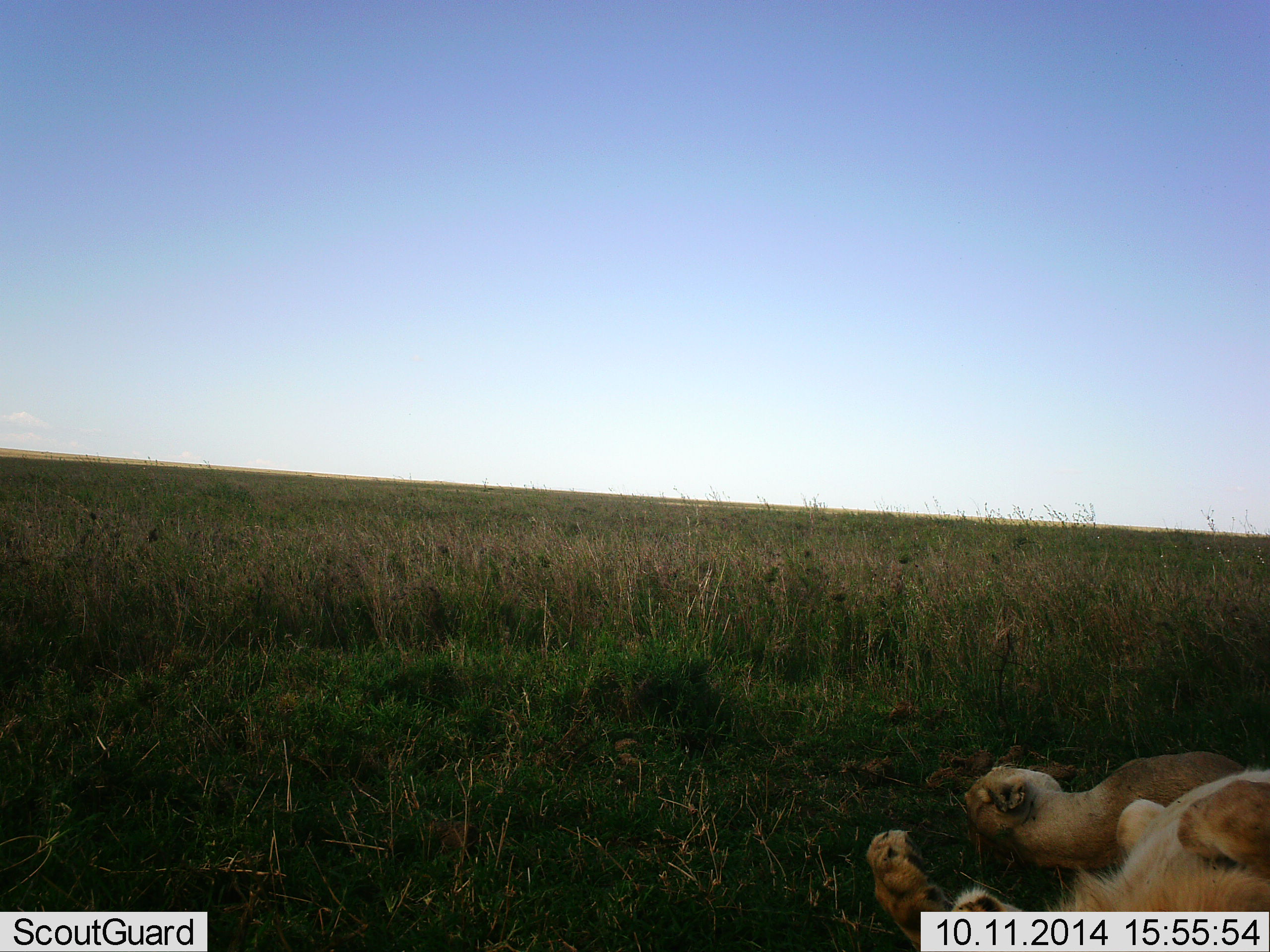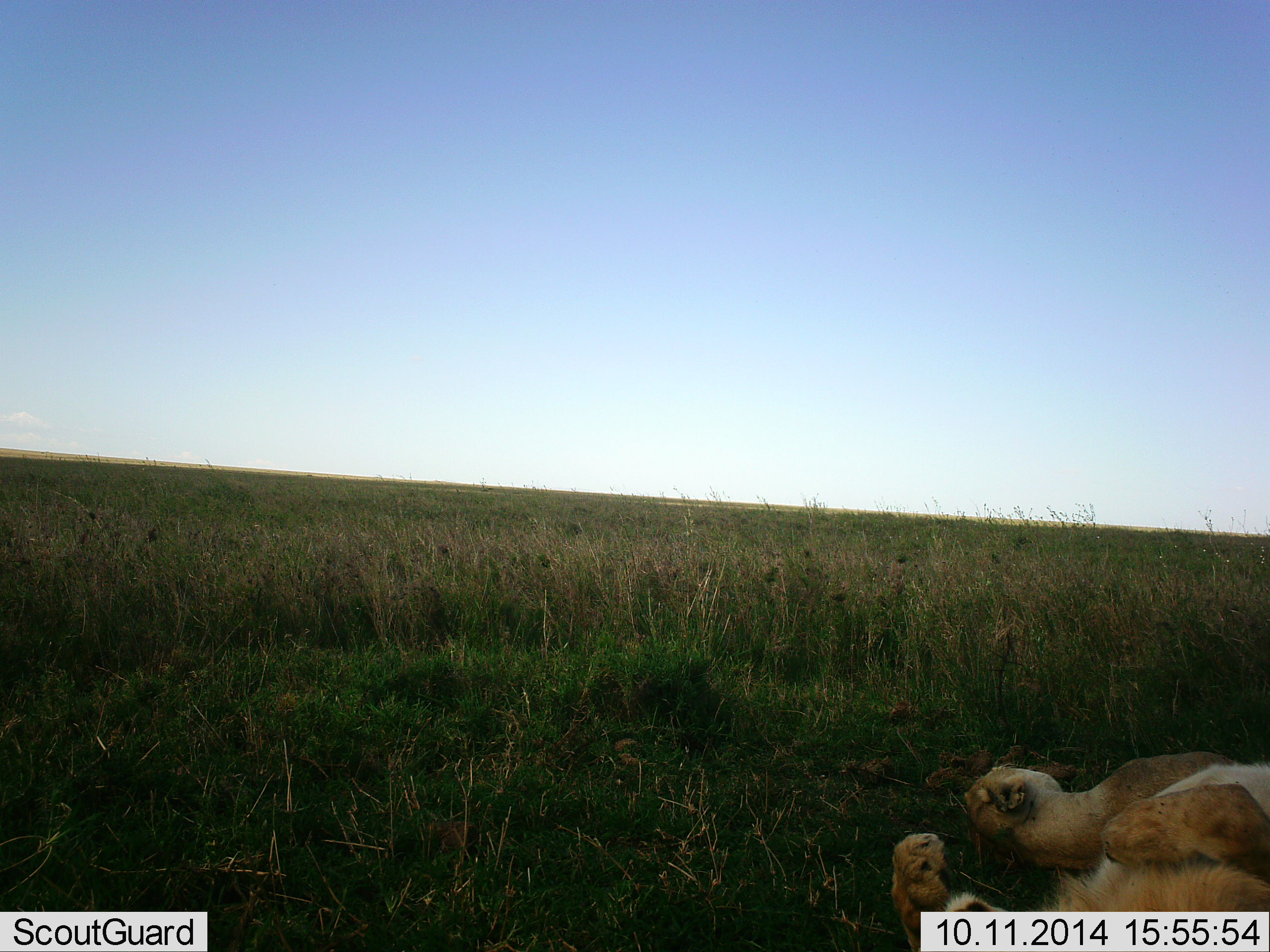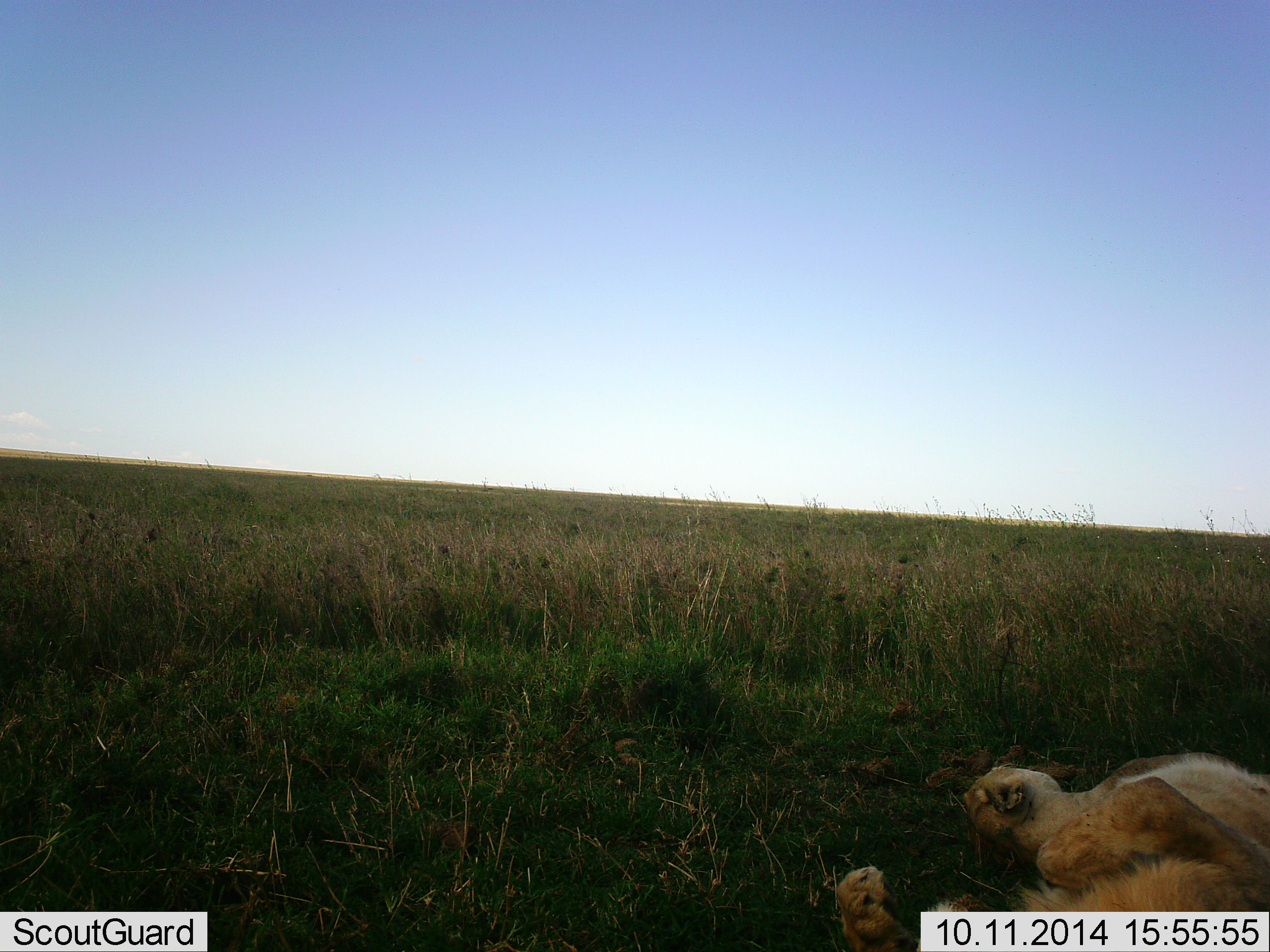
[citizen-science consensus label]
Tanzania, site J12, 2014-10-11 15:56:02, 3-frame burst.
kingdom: Animalia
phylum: Chordata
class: Mammalia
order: Carnivora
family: Felidae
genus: Panthera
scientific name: Panthera leo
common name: lion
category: lionfemale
Lionfemale (lion) (Panthera leo), count 1. Behavior (volunteer vote fractions): standing 8%, resting 92%, moving 0%, interacting 8%. Young present (vote fraction): 8%. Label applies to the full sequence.